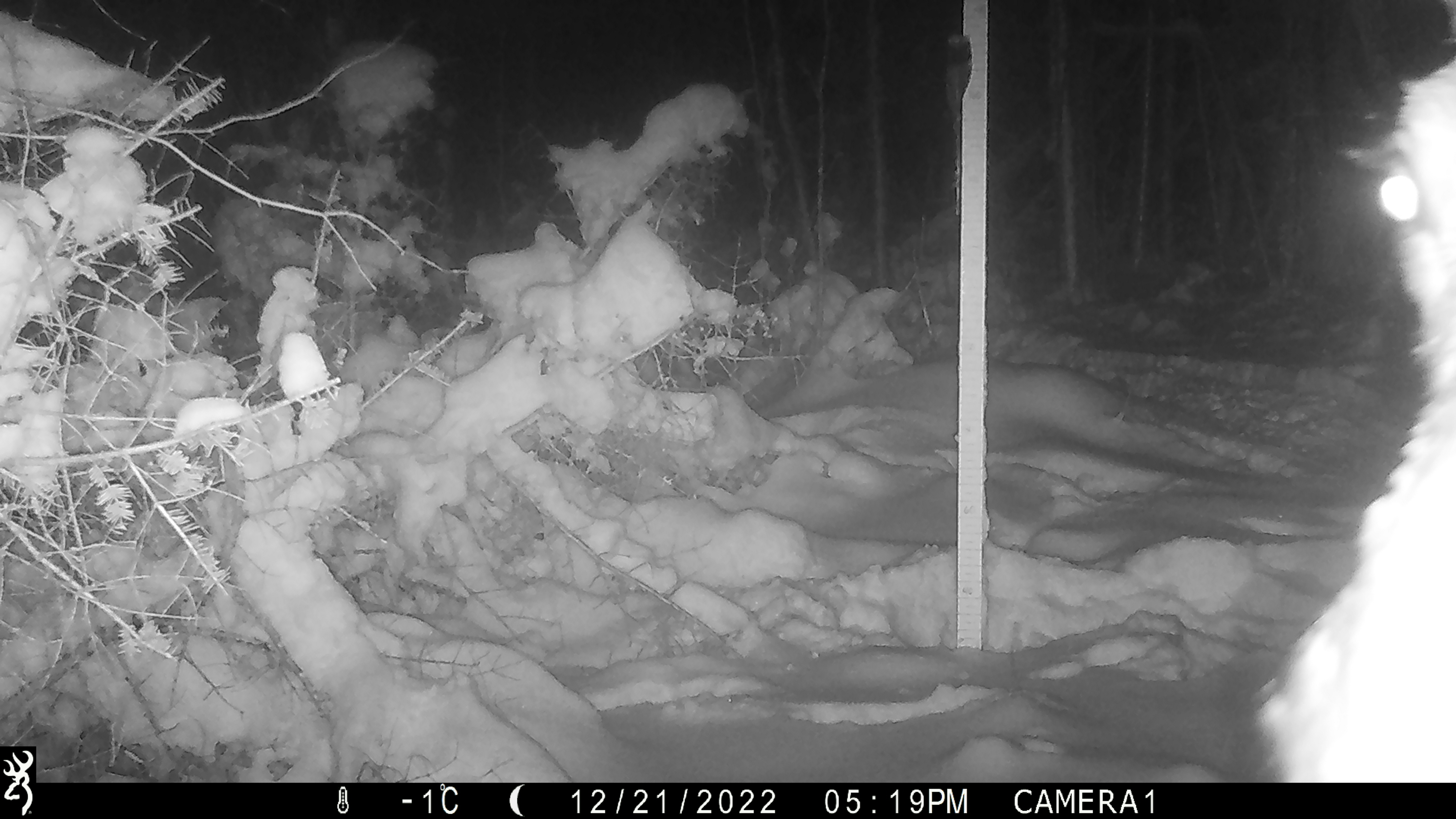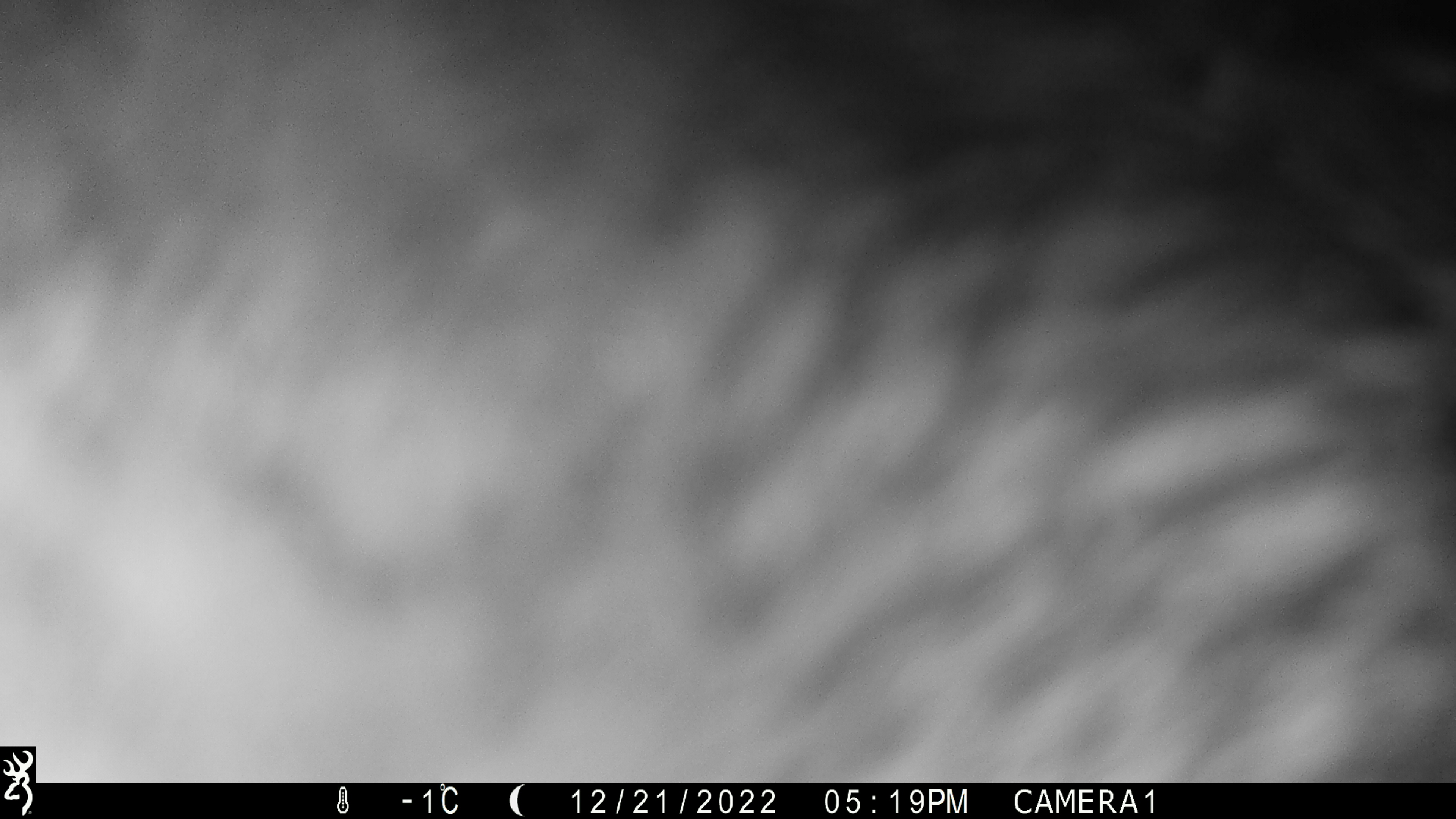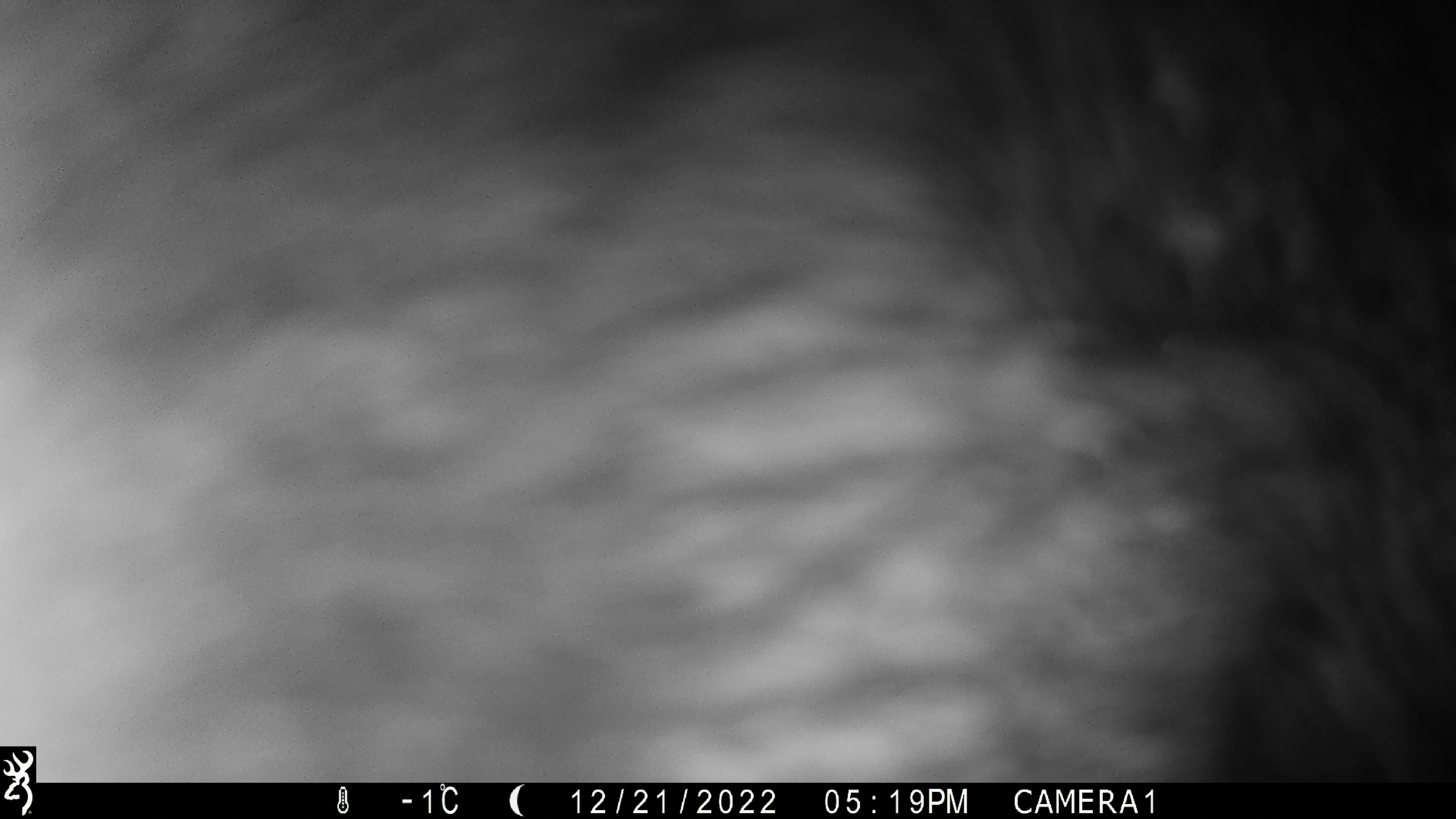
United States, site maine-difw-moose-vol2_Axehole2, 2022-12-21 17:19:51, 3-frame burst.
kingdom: Animalia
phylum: Chordata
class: Mammalia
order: Artiodactyla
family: Cervidae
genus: Alces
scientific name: Alces alces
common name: moose